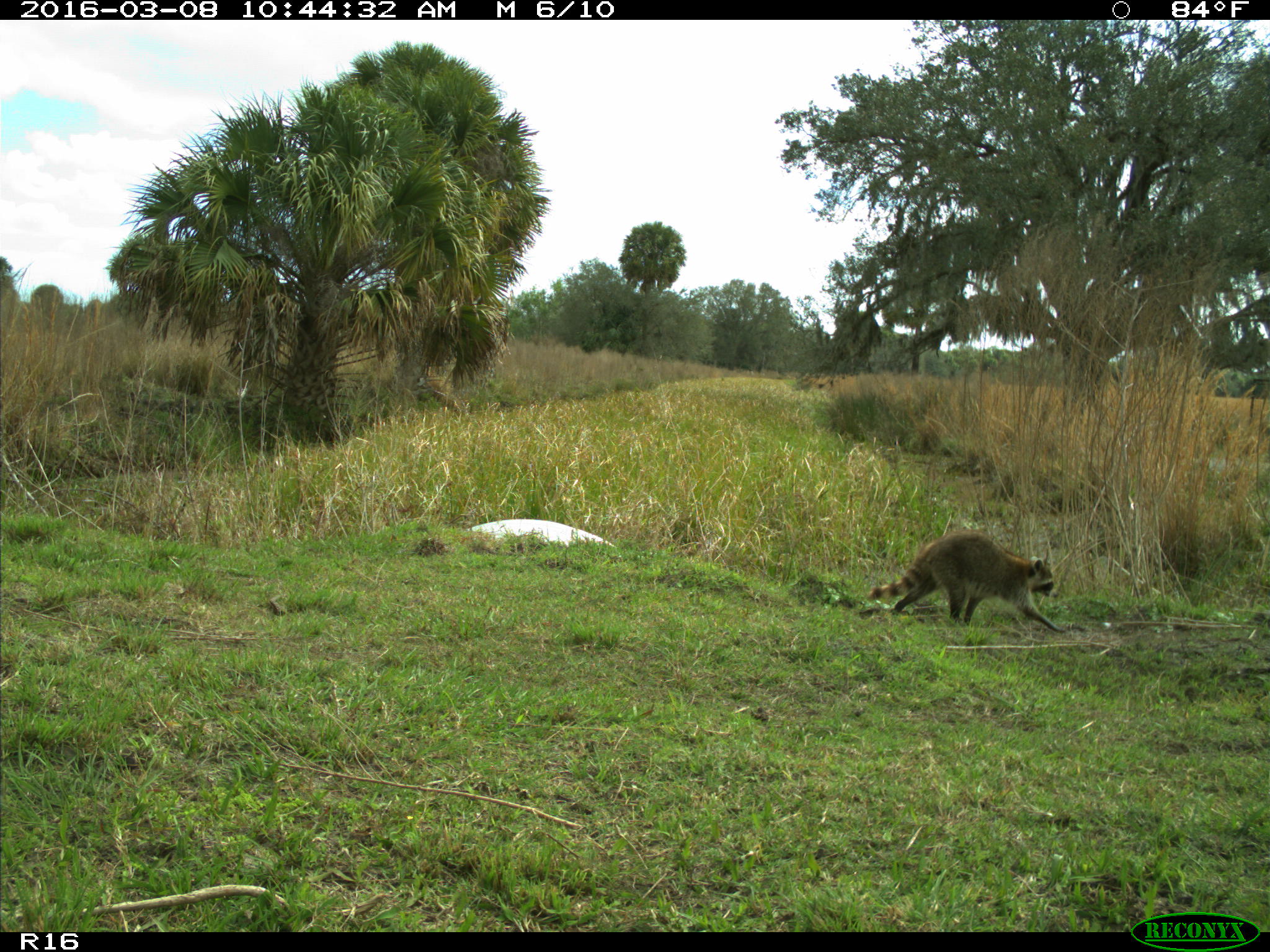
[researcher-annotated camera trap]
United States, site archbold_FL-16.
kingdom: Animalia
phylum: Chordata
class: Mammalia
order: Carnivora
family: Procyonidae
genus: Procyon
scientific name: Procyon lotor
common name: common raccoon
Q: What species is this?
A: Procyon lotor (common raccoon).